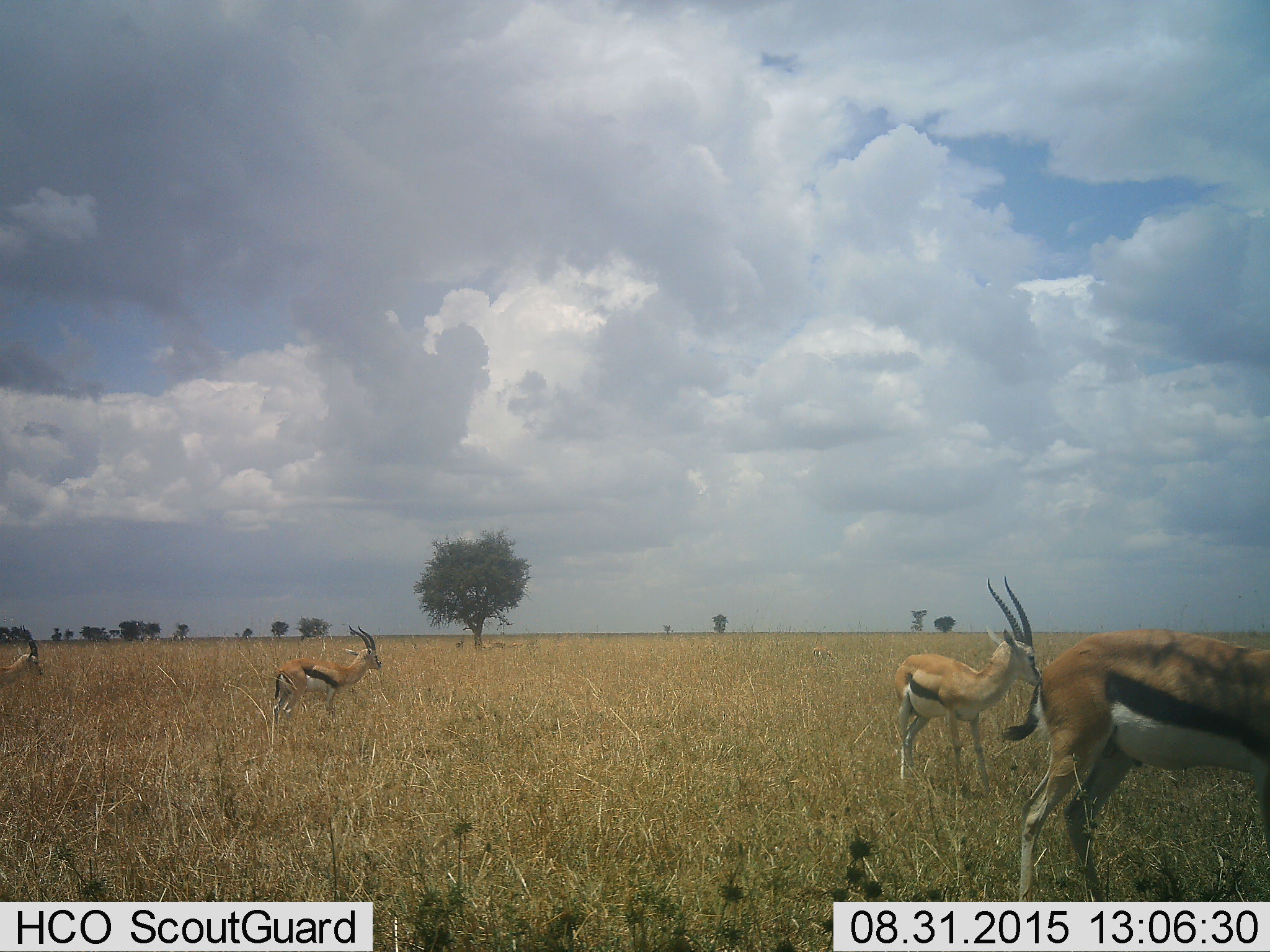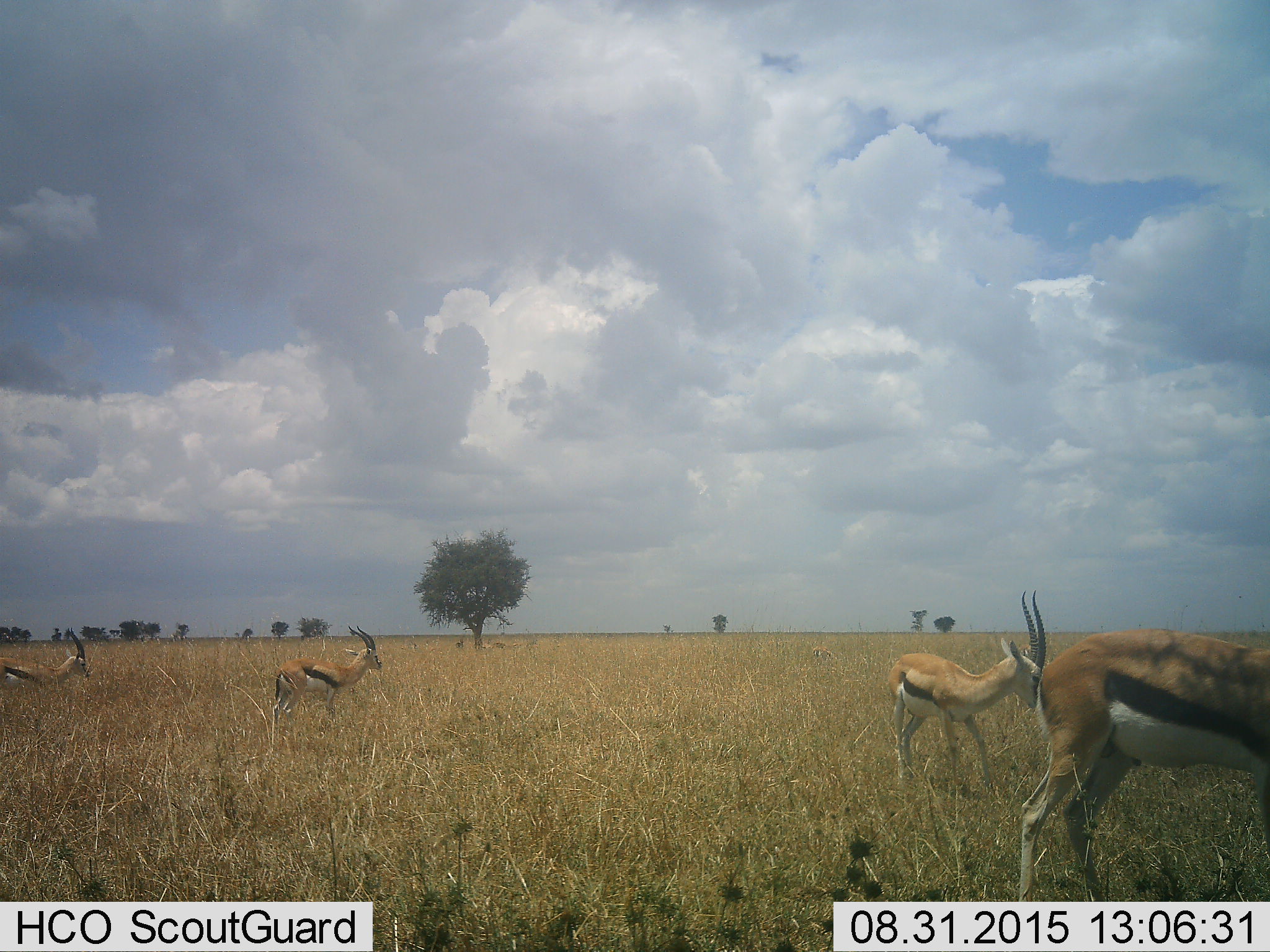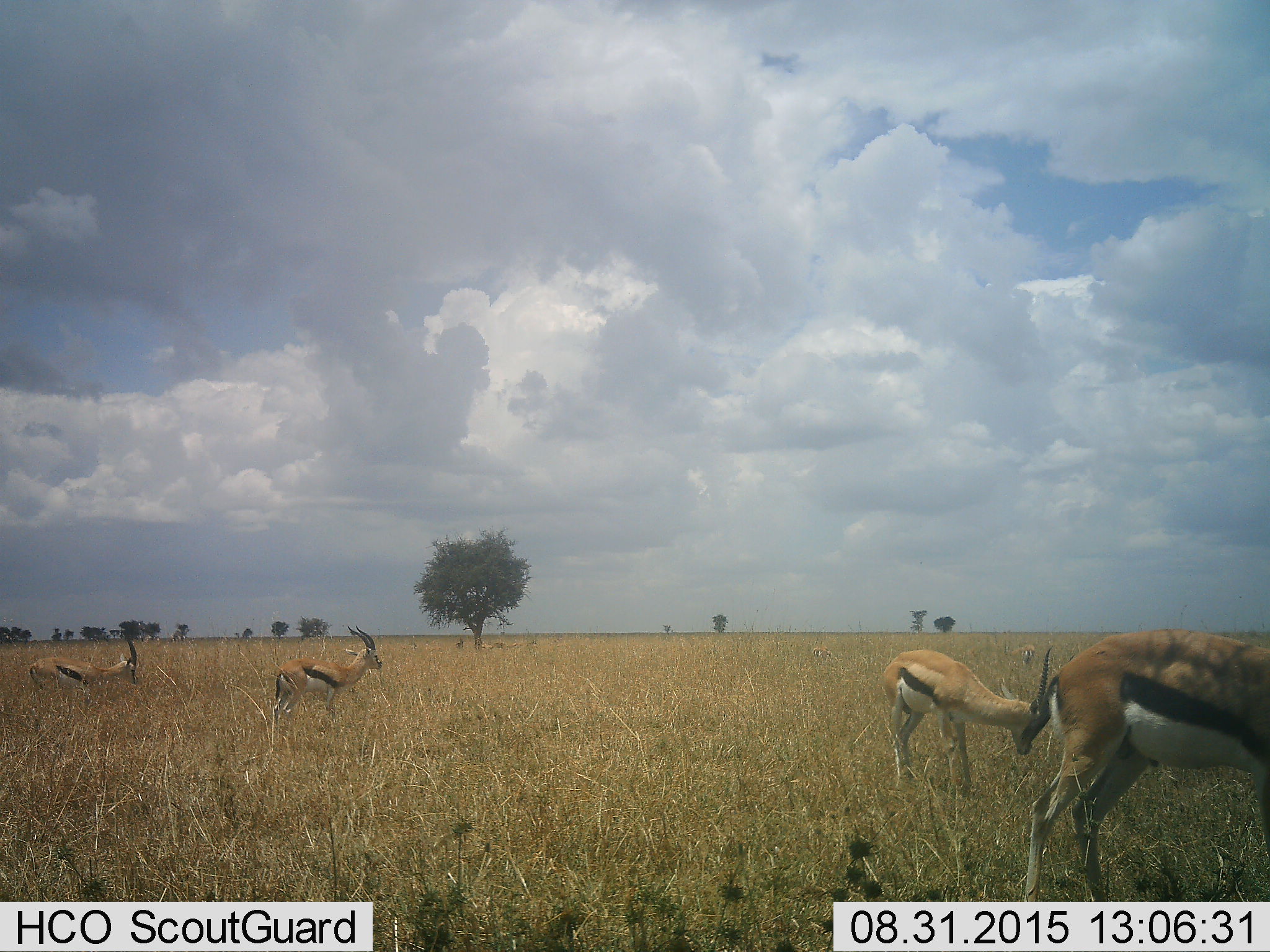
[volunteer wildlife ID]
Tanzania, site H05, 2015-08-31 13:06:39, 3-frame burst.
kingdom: Animalia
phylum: Chordata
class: Mammalia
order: Artiodactyla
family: Bovidae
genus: Eudorcas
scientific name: Eudorcas thomsonii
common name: thomson's gazelle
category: gazellethomsons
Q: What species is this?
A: Gazellethomsons (thomson's gazelle) (Eudorcas thomsonii).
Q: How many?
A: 4.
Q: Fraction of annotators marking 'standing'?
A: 88%.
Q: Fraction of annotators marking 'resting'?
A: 0%.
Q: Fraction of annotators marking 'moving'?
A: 50%.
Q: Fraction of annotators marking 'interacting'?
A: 0%.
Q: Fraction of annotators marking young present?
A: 0%.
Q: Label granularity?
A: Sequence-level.